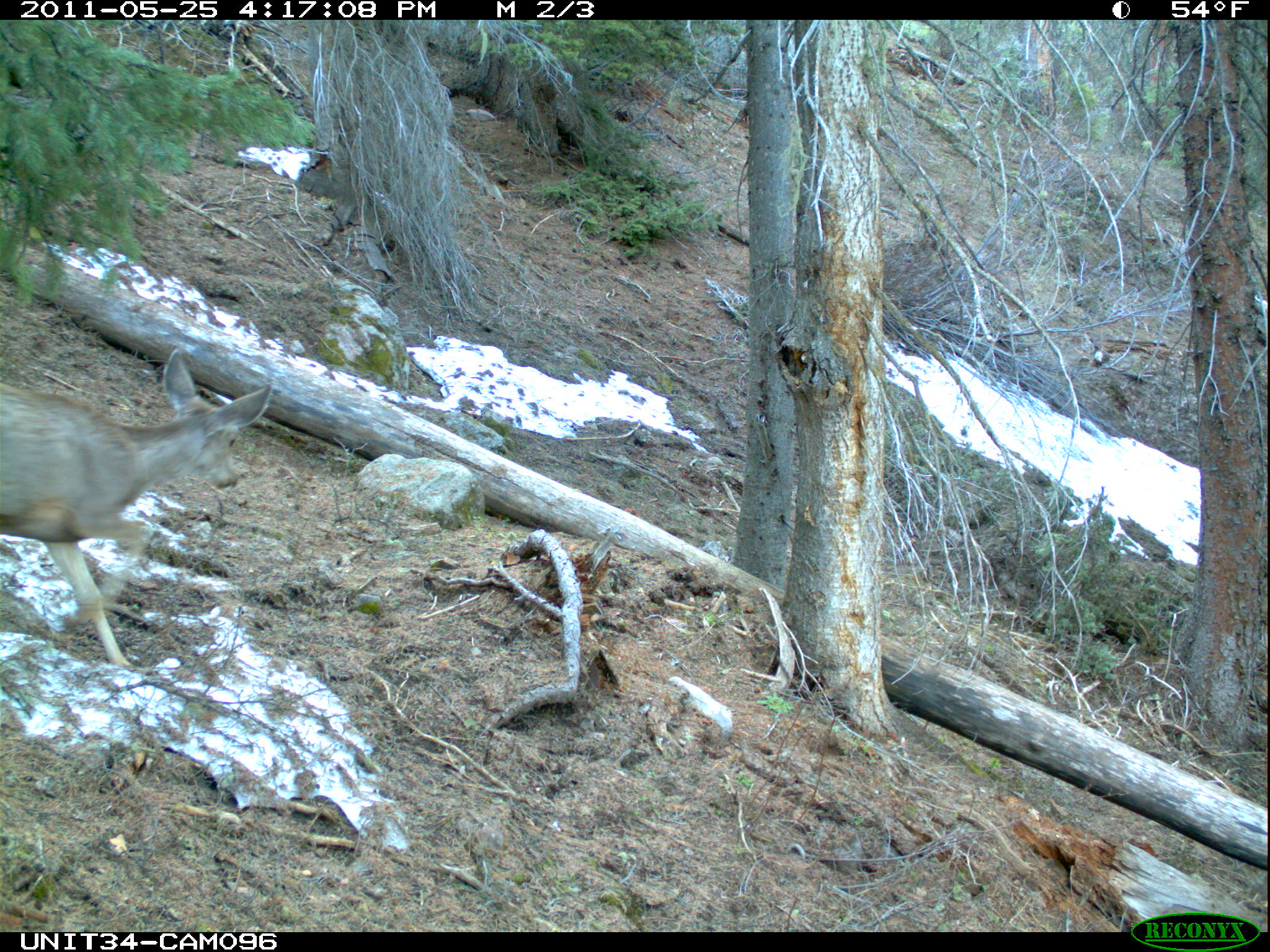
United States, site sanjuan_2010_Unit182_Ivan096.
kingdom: Animalia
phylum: Chordata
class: Mammalia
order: Artiodactyla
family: Cervidae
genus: Odocoileus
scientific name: Odocoileus hemionus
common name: mule deer